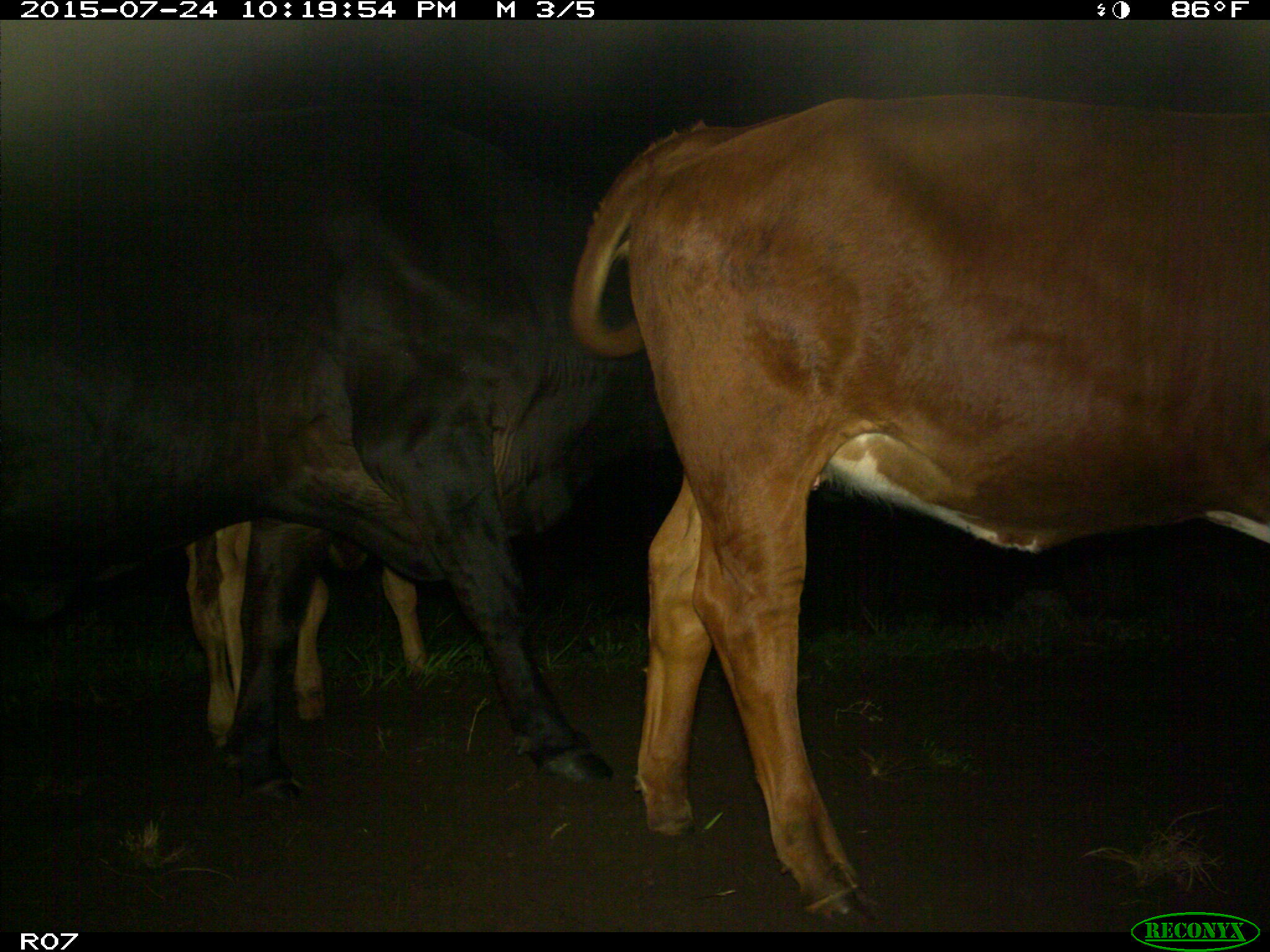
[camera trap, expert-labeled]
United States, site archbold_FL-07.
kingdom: Animalia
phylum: Chordata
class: Mammalia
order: Artiodactyla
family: Bovidae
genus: Bos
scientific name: Bos taurus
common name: domestic cow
Bos taurus (domestic cow).